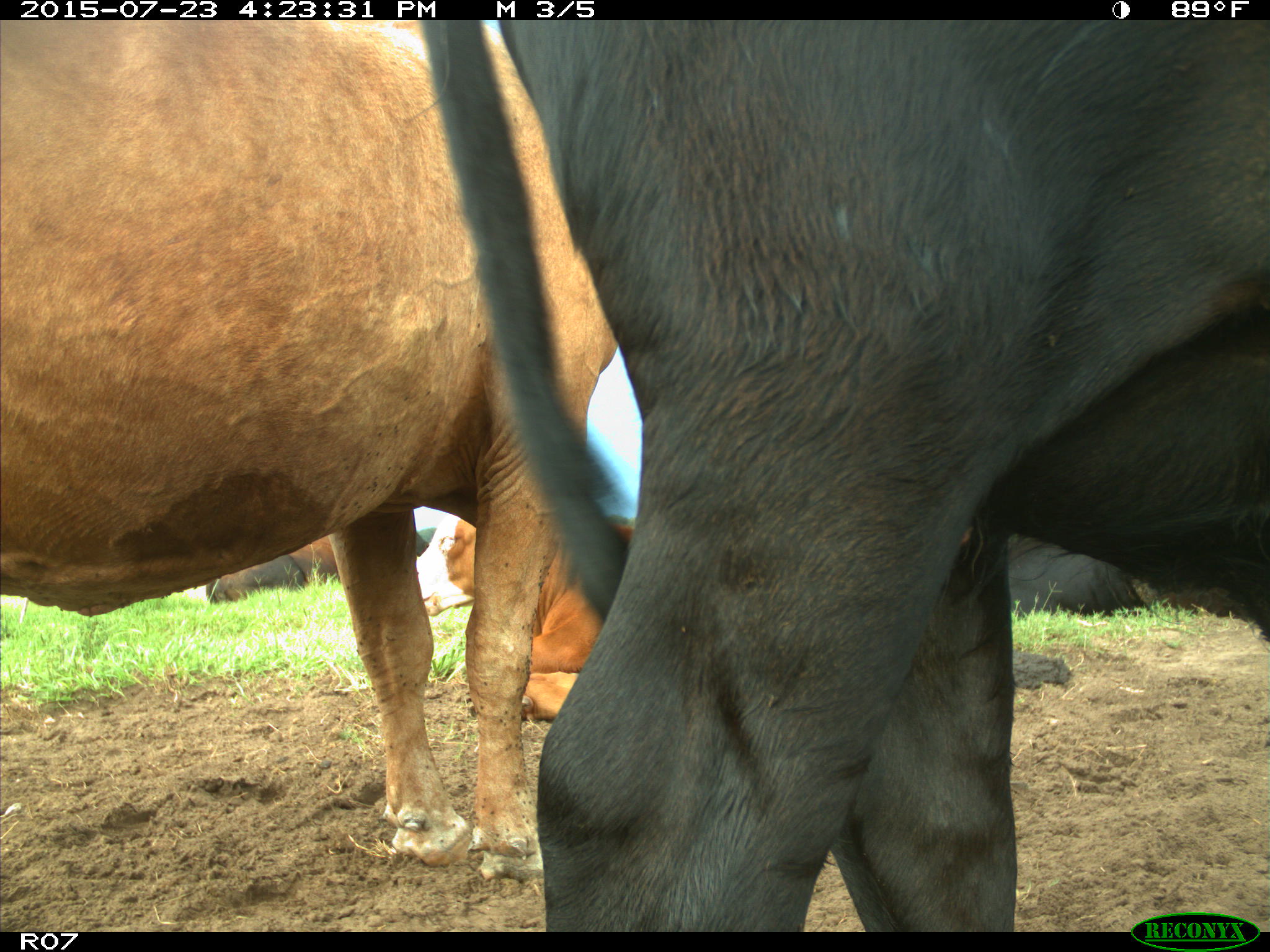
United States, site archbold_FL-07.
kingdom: Animalia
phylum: Chordata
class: Mammalia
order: Artiodactyla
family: Bovidae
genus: Bos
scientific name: Bos taurus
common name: domestic cow